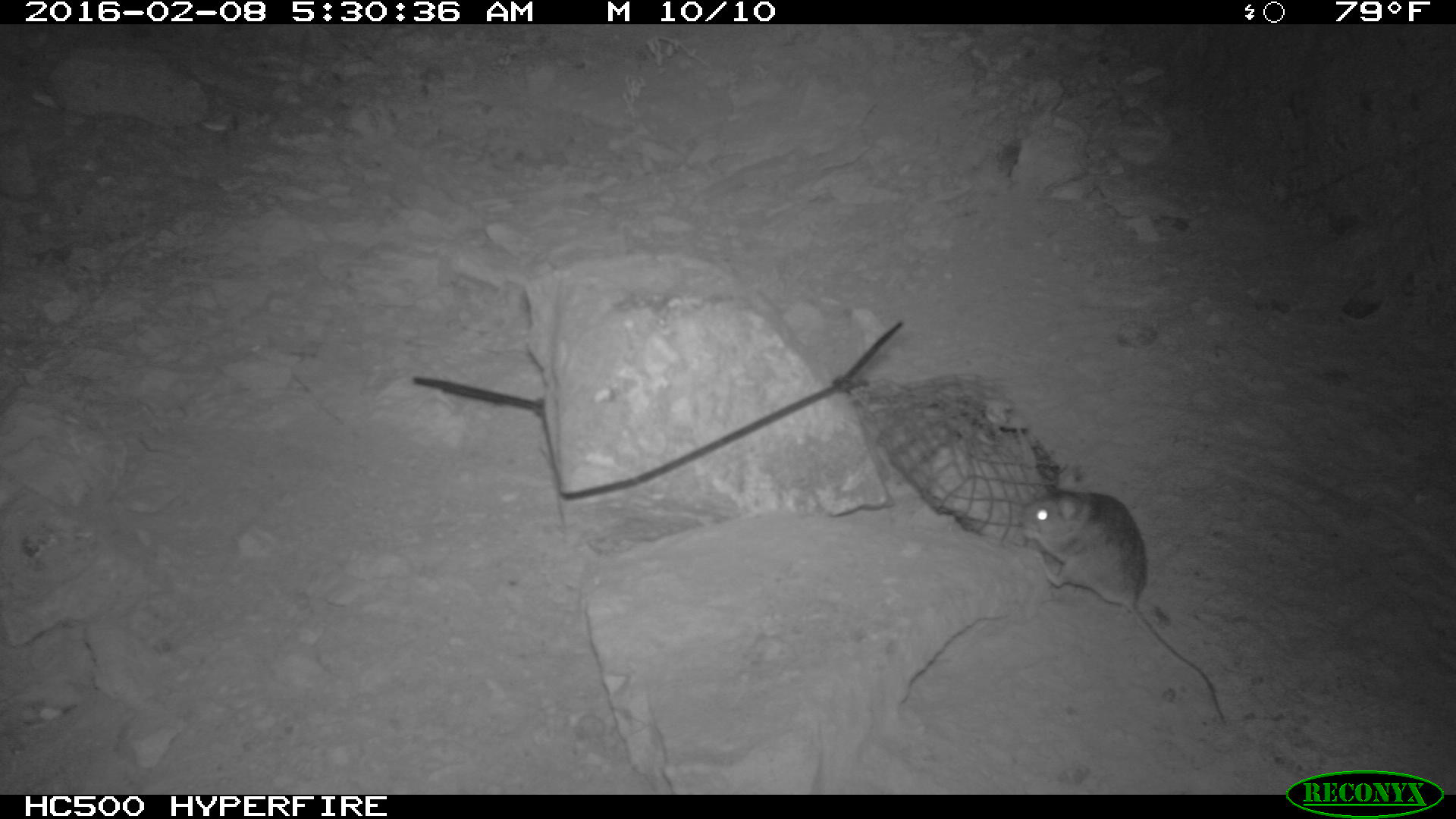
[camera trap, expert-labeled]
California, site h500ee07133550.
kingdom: Animalia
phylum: Chordata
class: Mammalia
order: Rodentia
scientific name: Rodentia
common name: rodent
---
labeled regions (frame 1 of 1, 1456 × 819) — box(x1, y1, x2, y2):
rodent: box(1018, 463, 1225, 723)